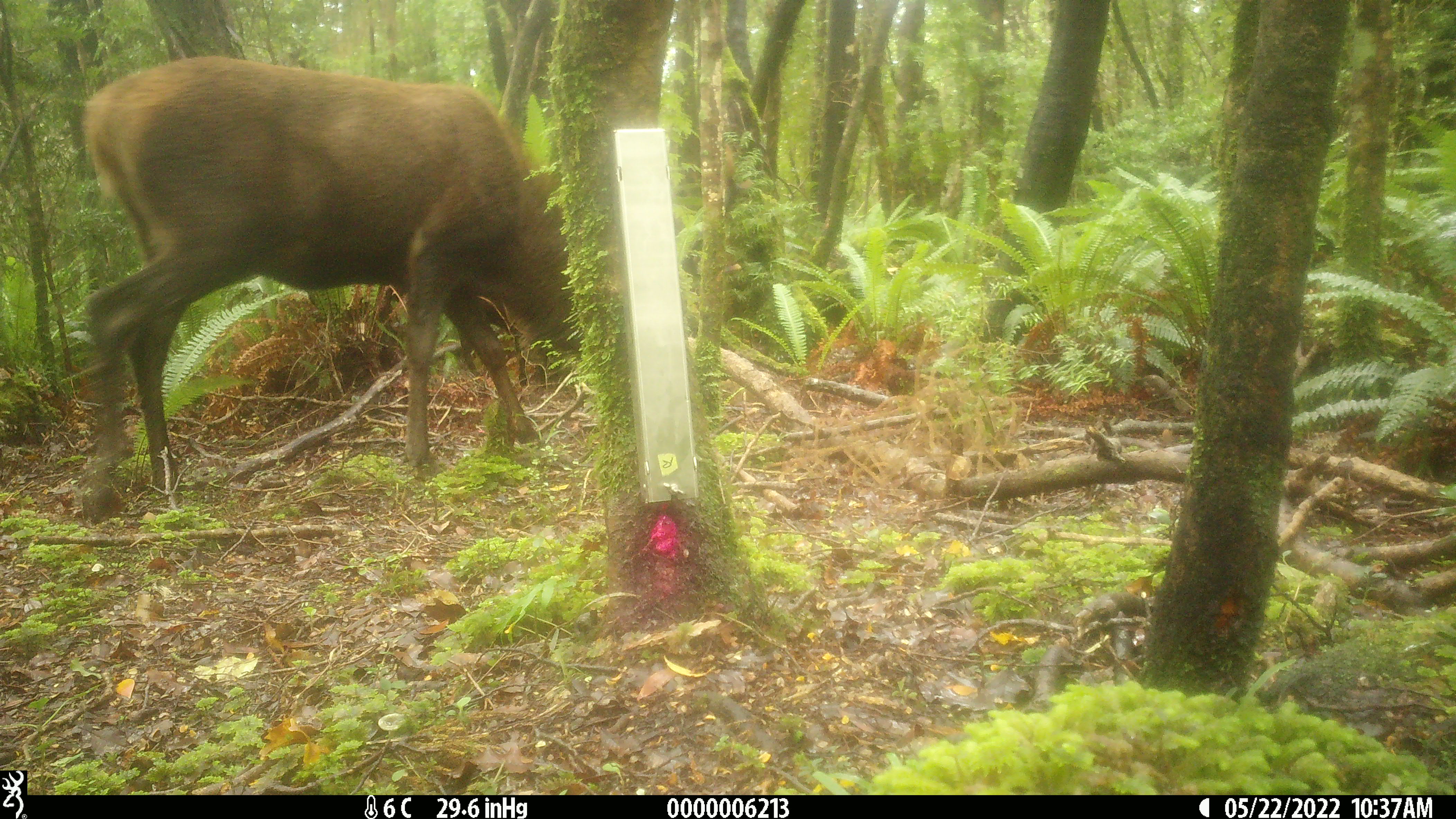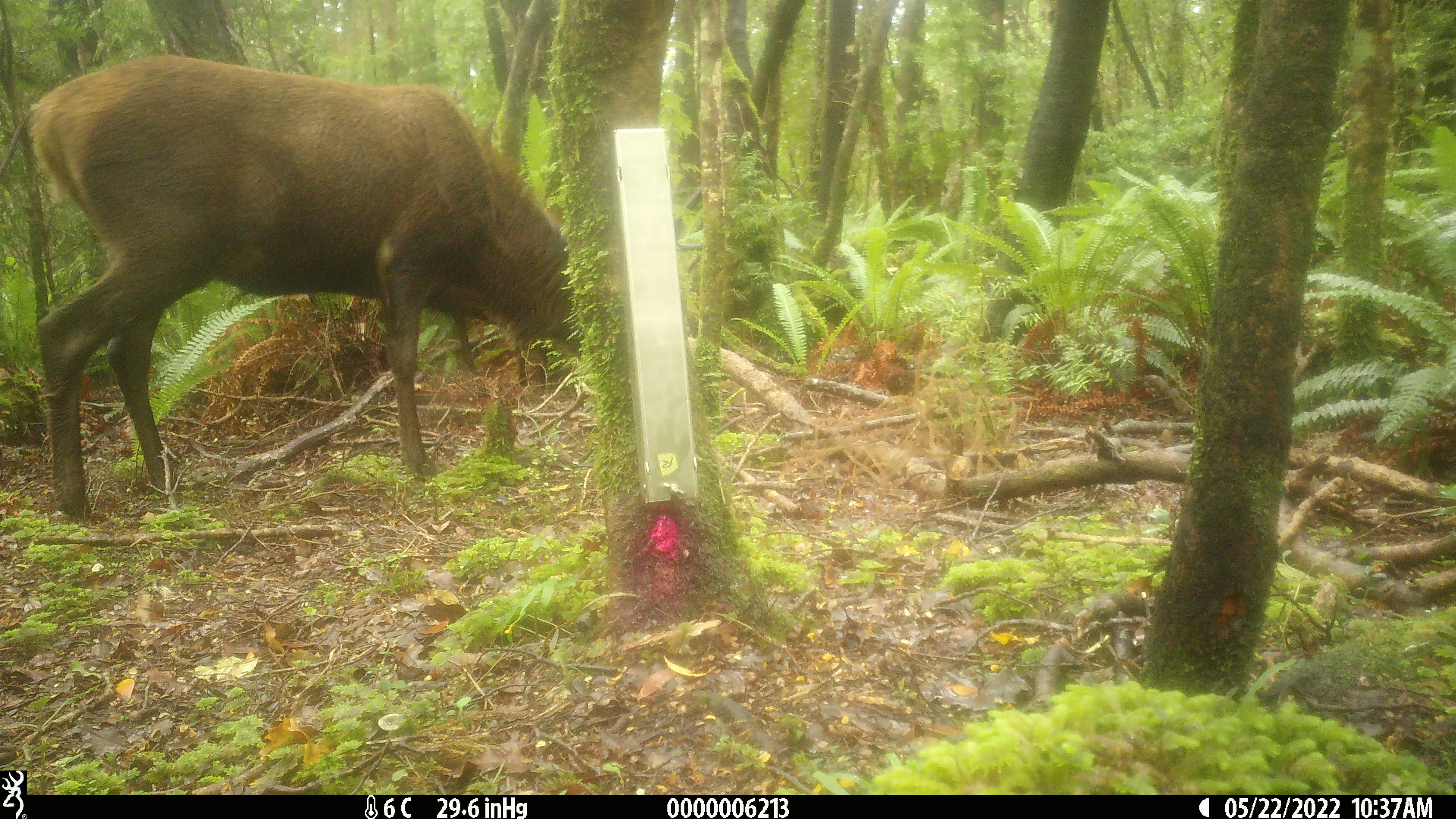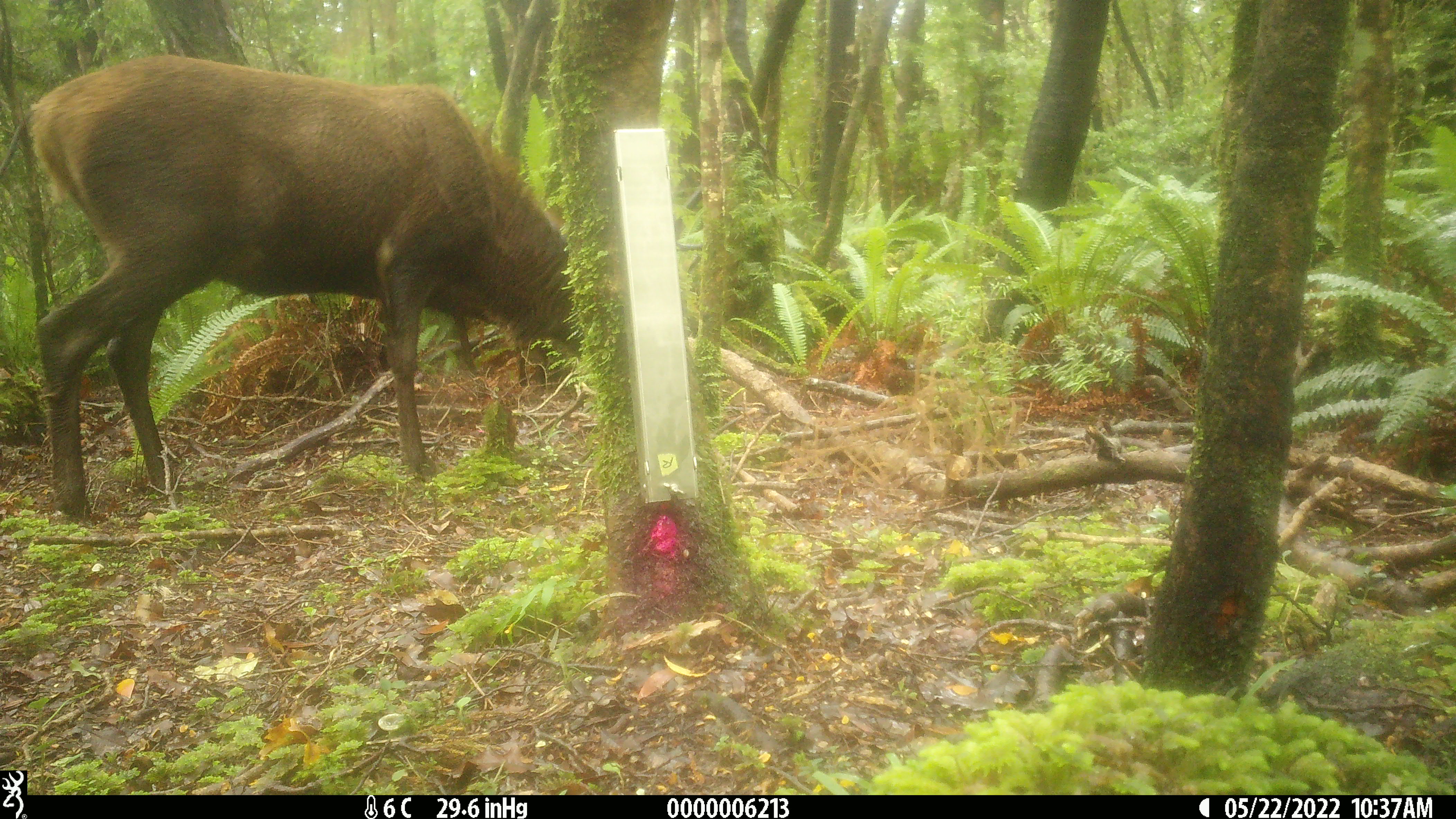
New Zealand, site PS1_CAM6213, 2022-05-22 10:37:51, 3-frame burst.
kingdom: Animalia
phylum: Chordata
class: Mammalia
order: Artiodactyla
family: Cervidae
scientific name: Cervidae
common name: deer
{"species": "deer (Cervidae)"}